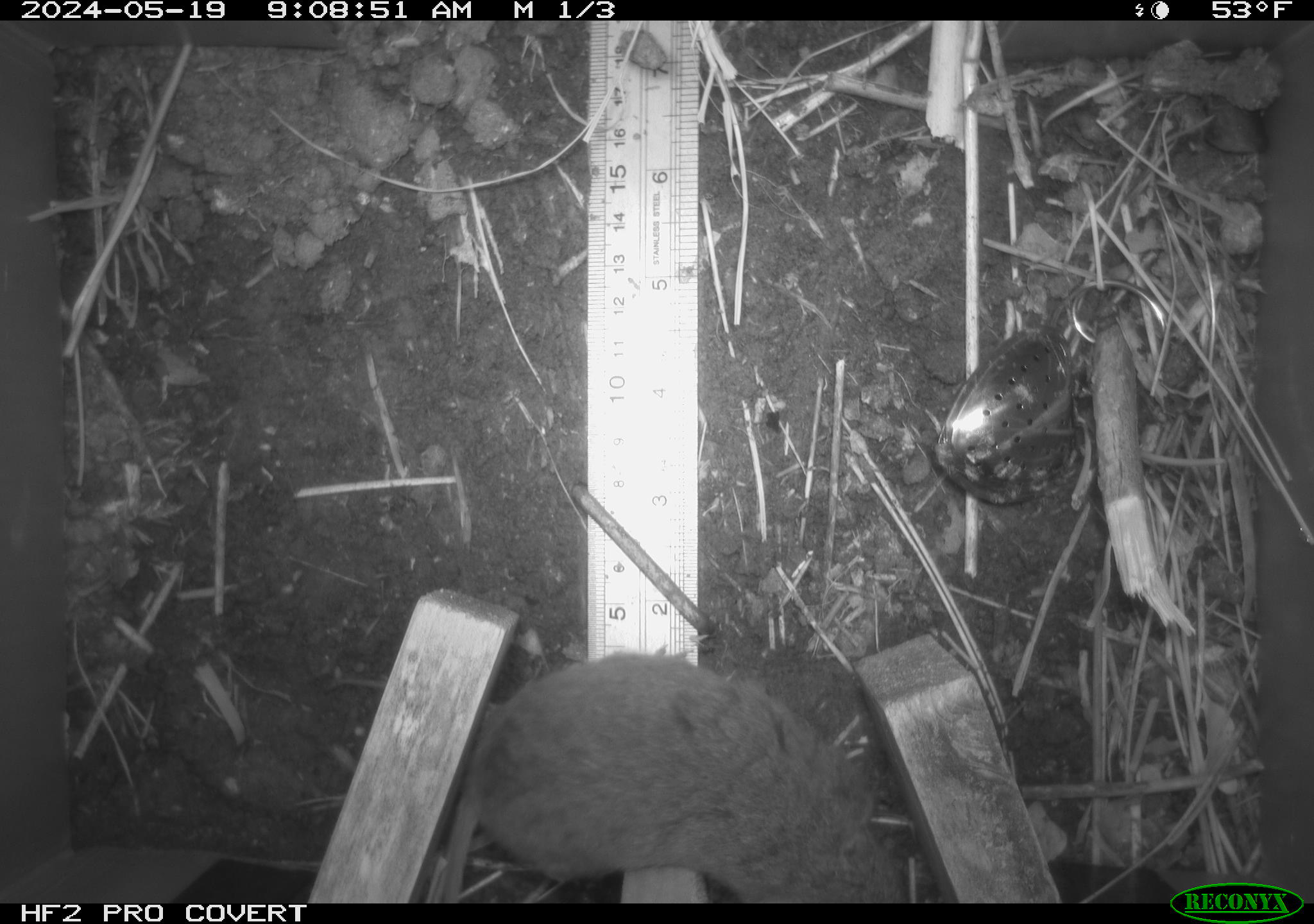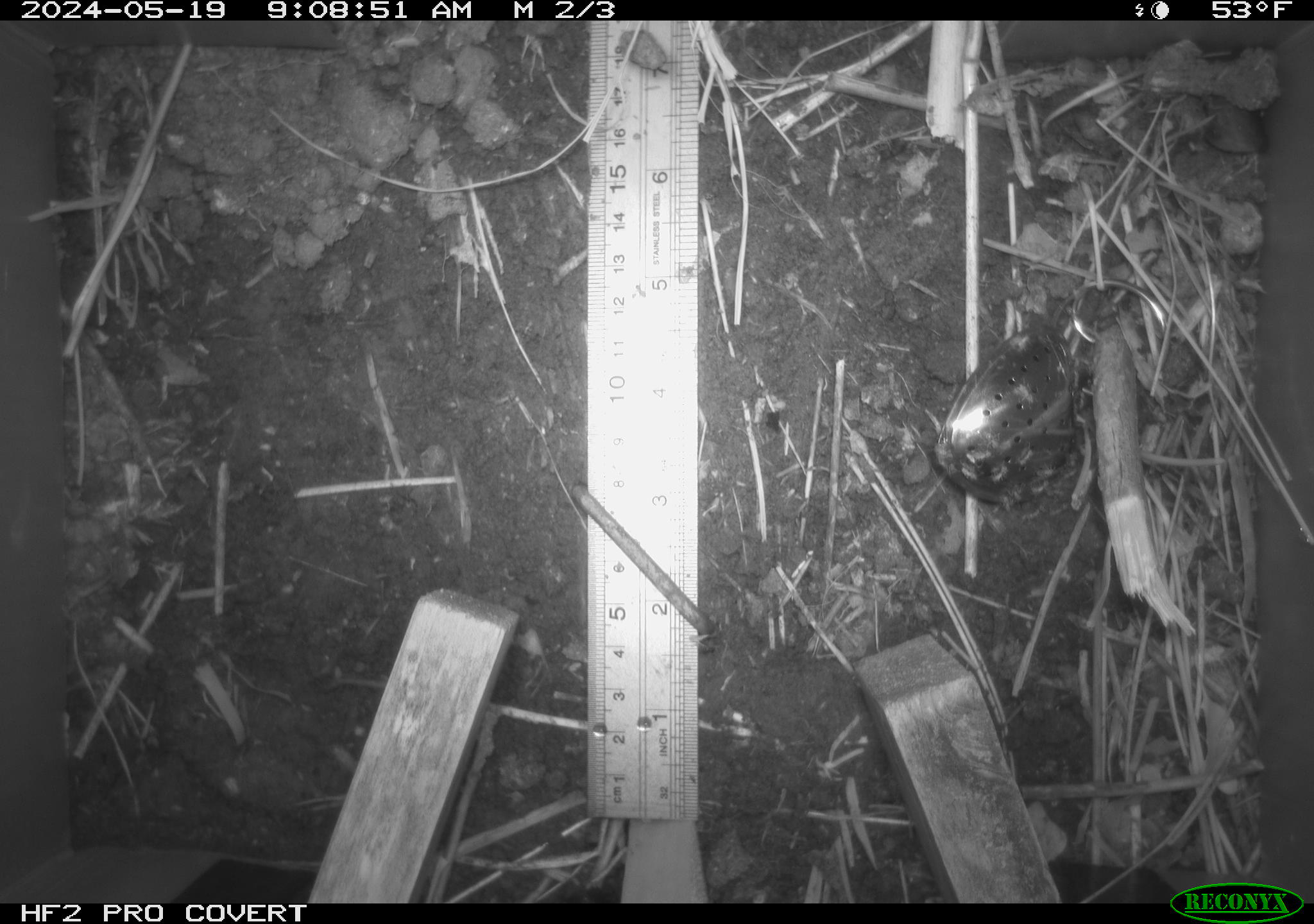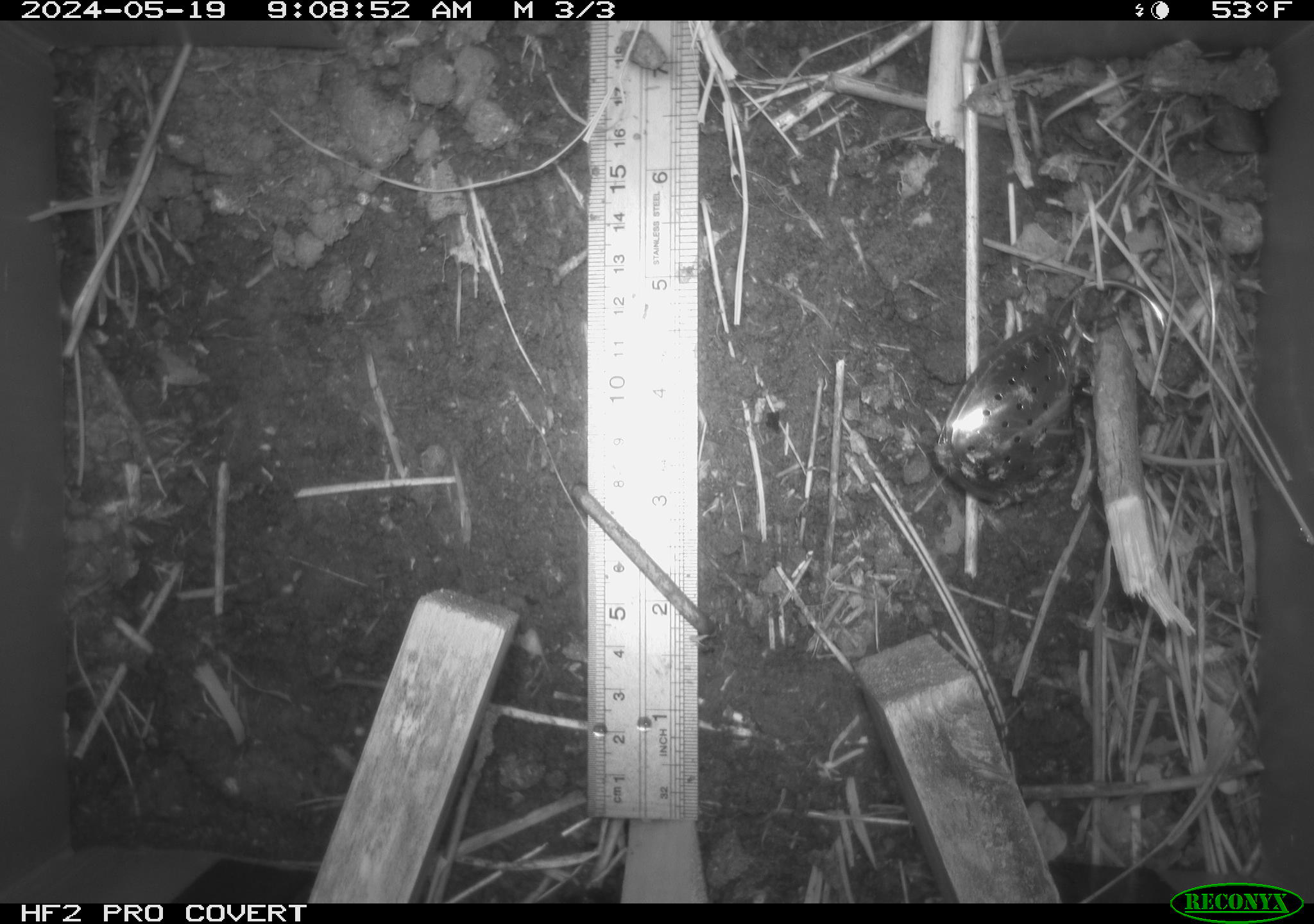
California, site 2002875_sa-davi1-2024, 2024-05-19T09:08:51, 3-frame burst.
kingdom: Animalia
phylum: Chordata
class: Mammalia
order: Rodentia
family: Cricetidae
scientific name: Arvicolinae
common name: voles, lemmings, and muskrats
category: arvicolinae subfamily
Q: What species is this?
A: Arvicolinae subfamily (voles, lemmings, and muskrats) (Arvicolinae).